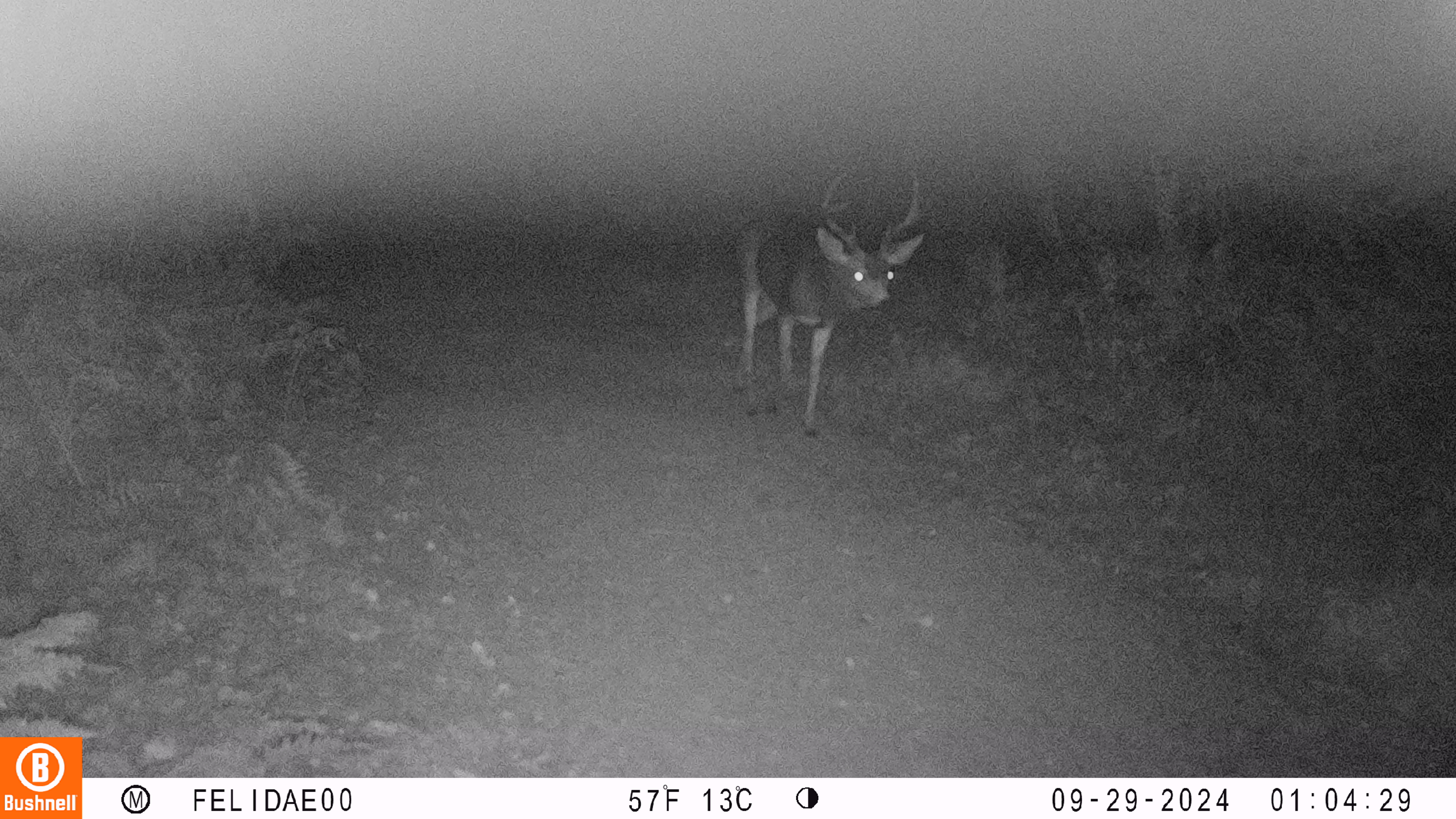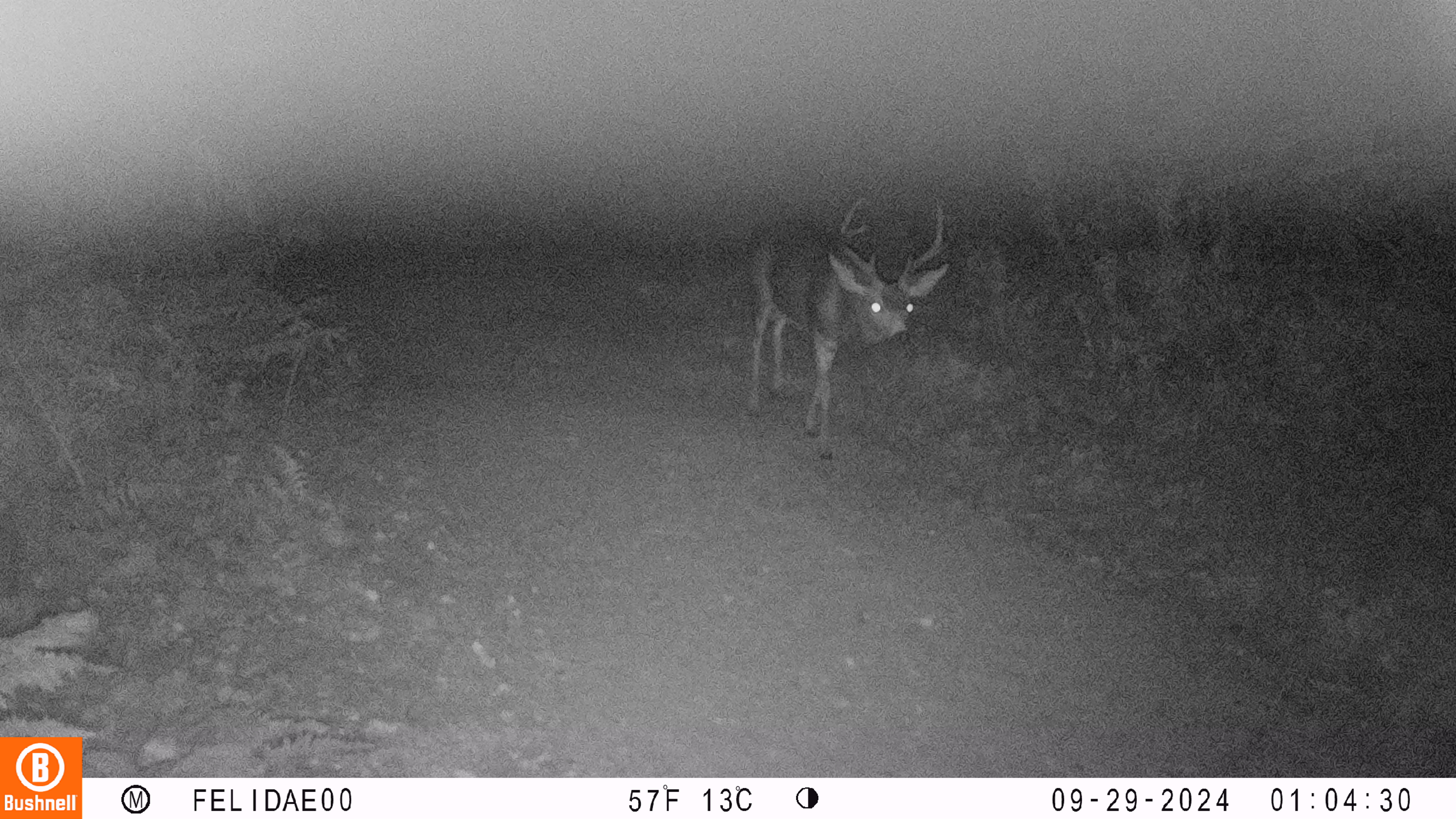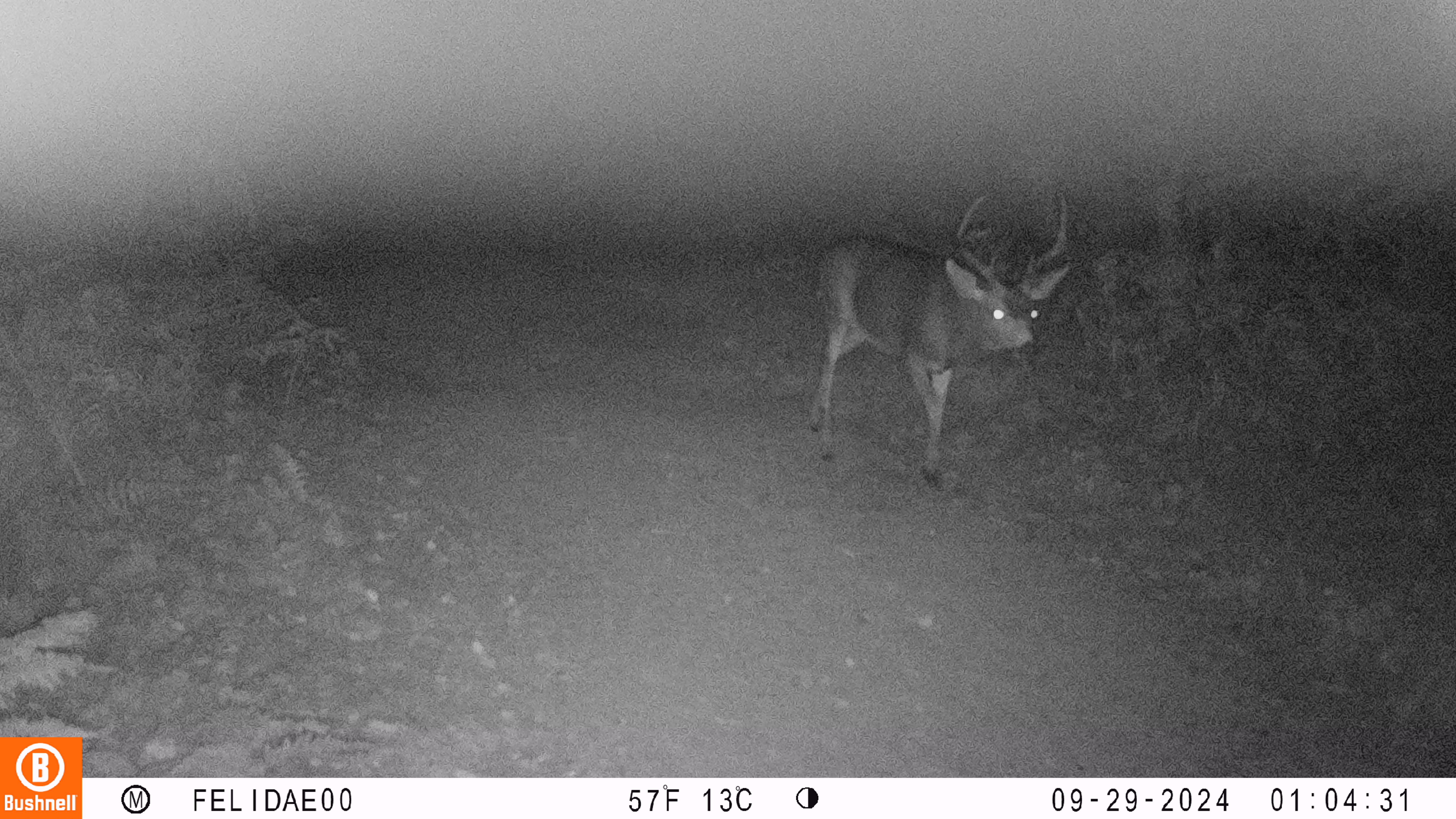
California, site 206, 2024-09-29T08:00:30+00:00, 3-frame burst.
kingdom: Animalia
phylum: Chordata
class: Mammalia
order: Artiodactyla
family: Cervidae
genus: Odocoileus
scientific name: Odocoileus hemionus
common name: mule deer